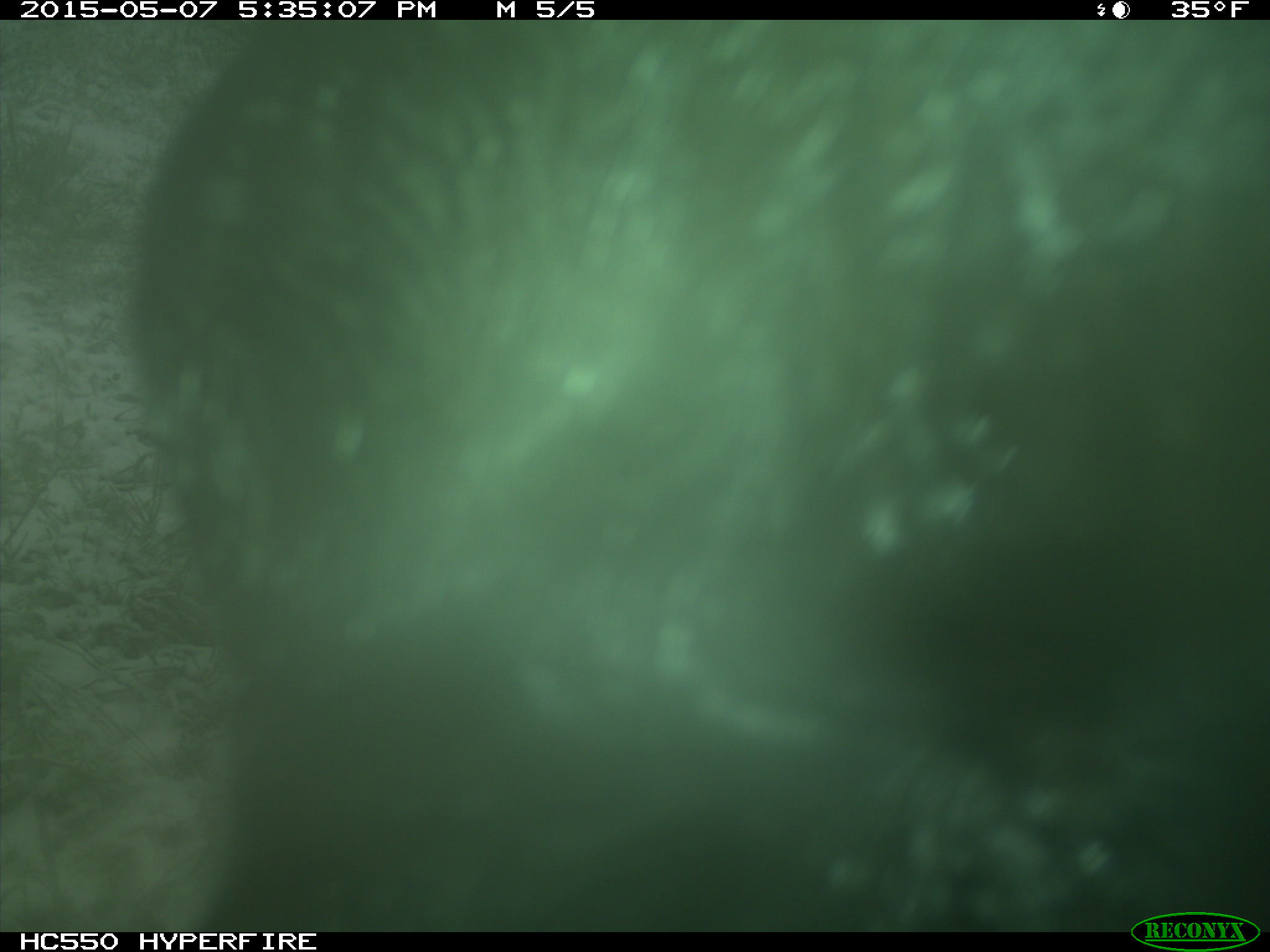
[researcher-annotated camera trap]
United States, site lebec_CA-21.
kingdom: Animalia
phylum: Chordata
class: Mammalia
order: Artiodactyla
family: Bovidae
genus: Bos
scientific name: Bos taurus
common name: domestic cow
Bos taurus (domestic cow).